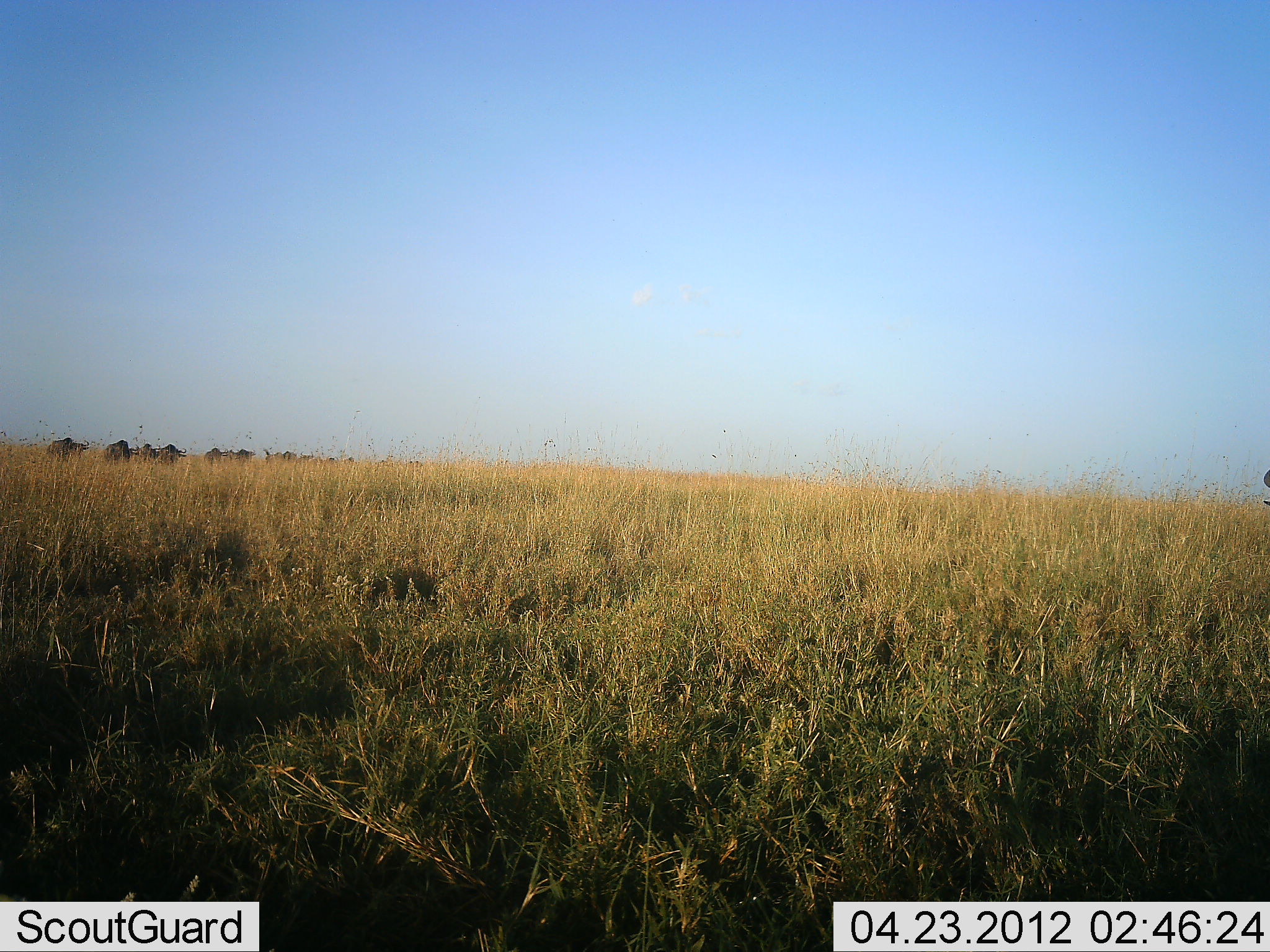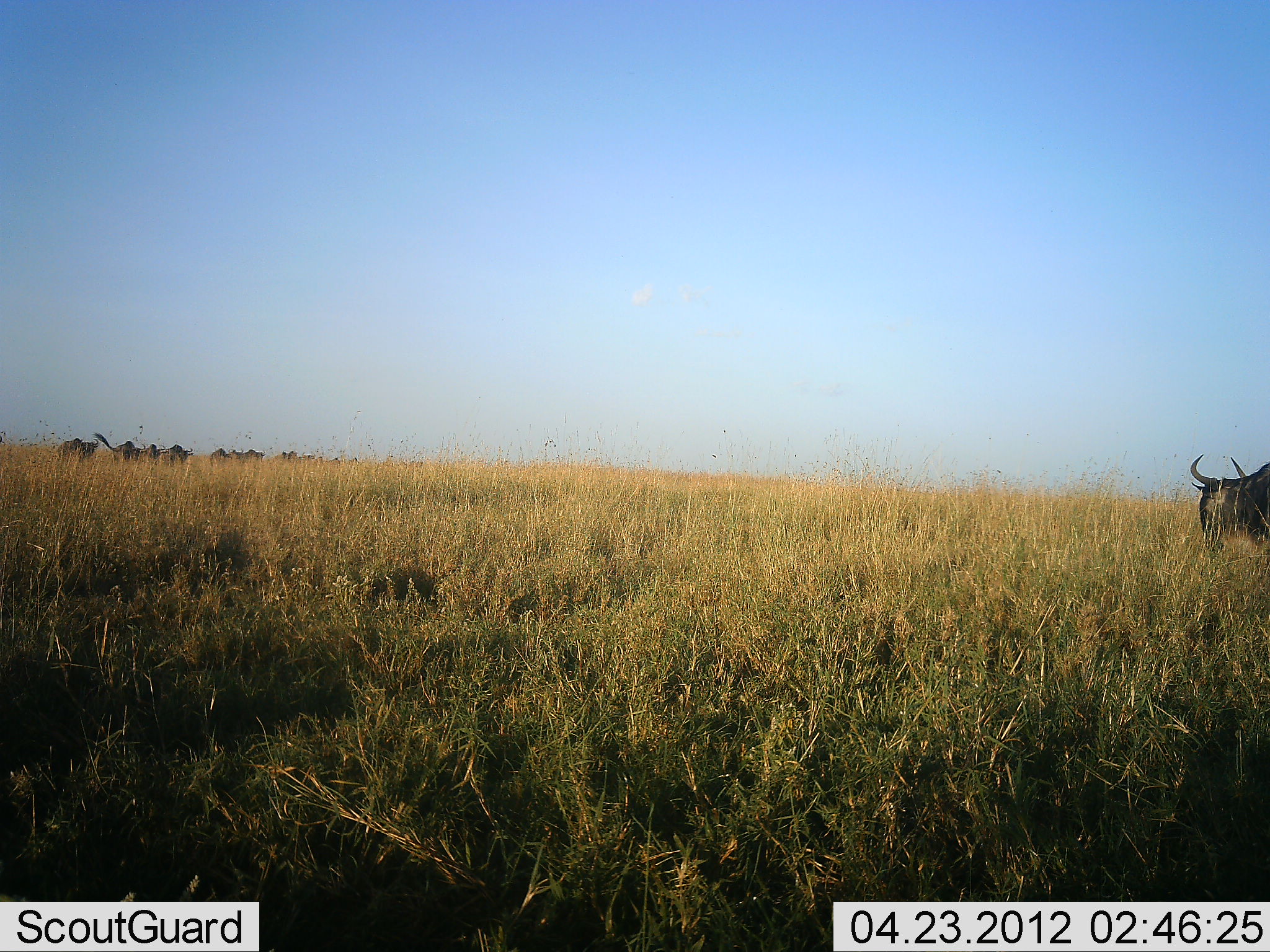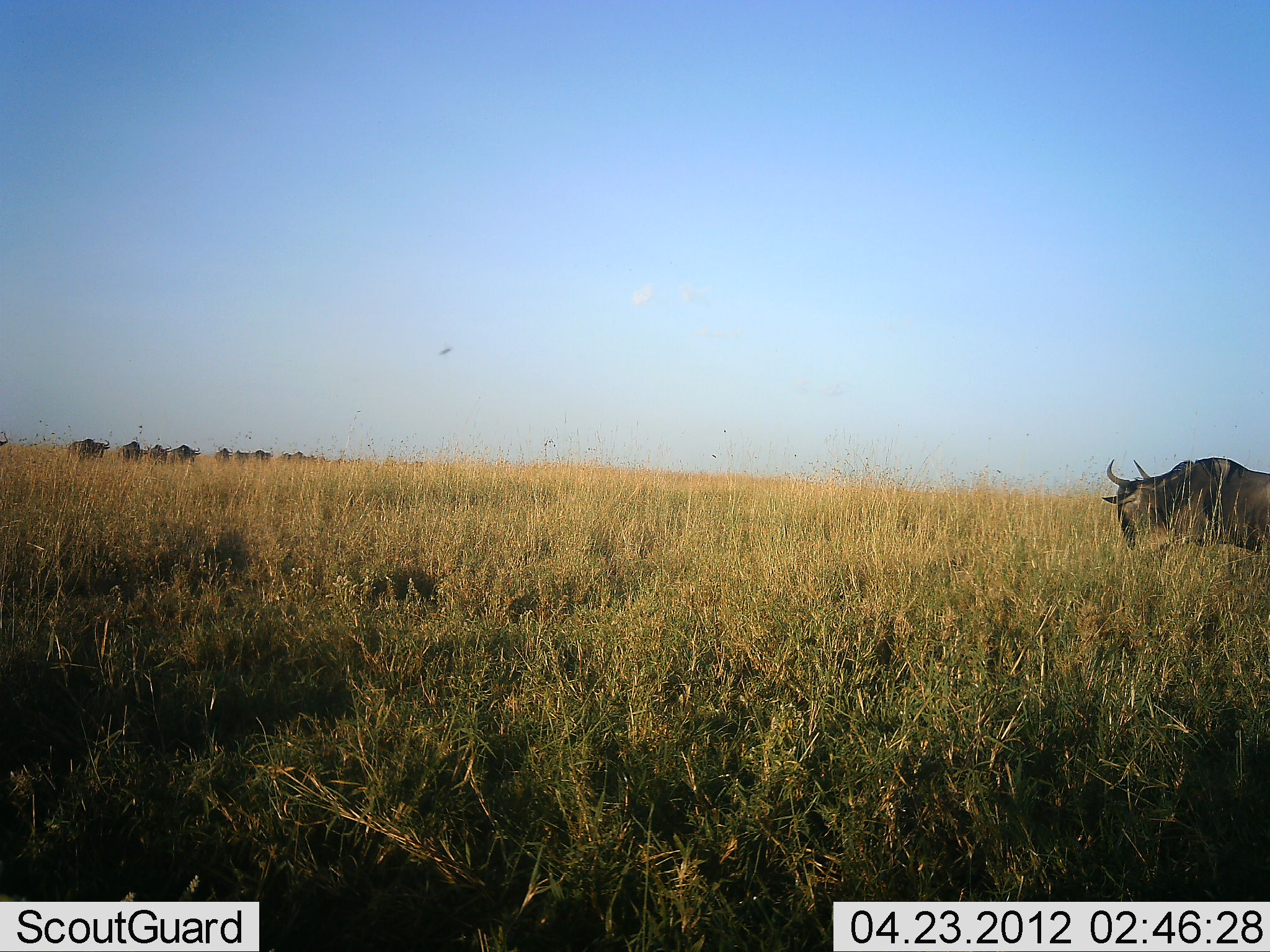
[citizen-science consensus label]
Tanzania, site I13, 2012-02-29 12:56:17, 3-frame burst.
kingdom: Animalia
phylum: Chordata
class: Mammalia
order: Artiodactyla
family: Bovidae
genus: Connochaetes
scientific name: Connochaetes taurinus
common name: blue wildebeest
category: wildebeest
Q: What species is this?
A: Wildebeest (blue wildebeest) (Connochaetes taurinus).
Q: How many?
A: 11-50.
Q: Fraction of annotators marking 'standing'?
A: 14%.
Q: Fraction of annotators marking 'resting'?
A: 4%.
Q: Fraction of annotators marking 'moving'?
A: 89%.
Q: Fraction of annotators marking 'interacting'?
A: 4%.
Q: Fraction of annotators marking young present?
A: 0%.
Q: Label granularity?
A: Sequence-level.